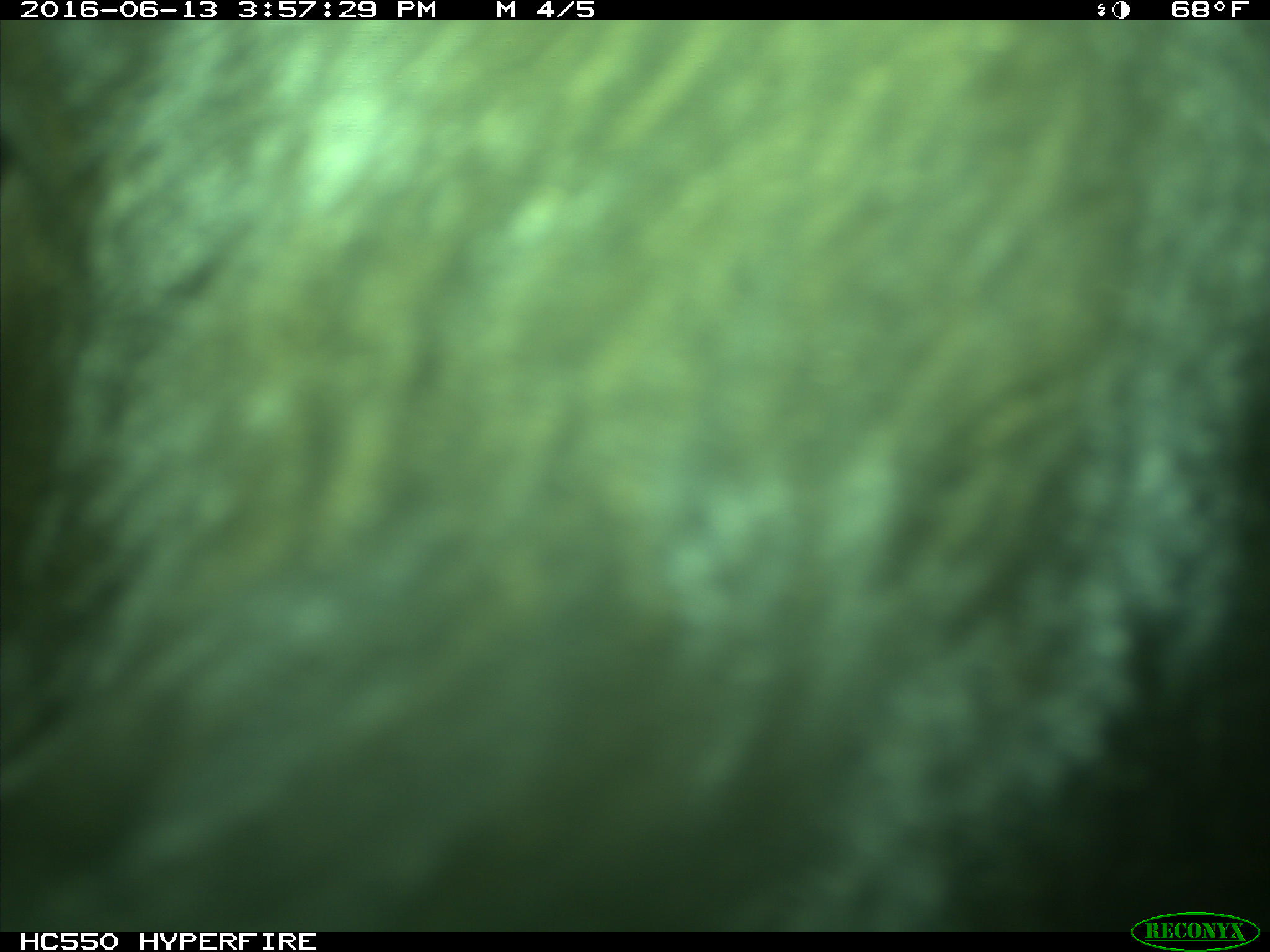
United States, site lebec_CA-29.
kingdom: Animalia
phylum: Chordata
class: Mammalia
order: Artiodactyla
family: Bovidae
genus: Bos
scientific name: Bos taurus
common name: domestic cow